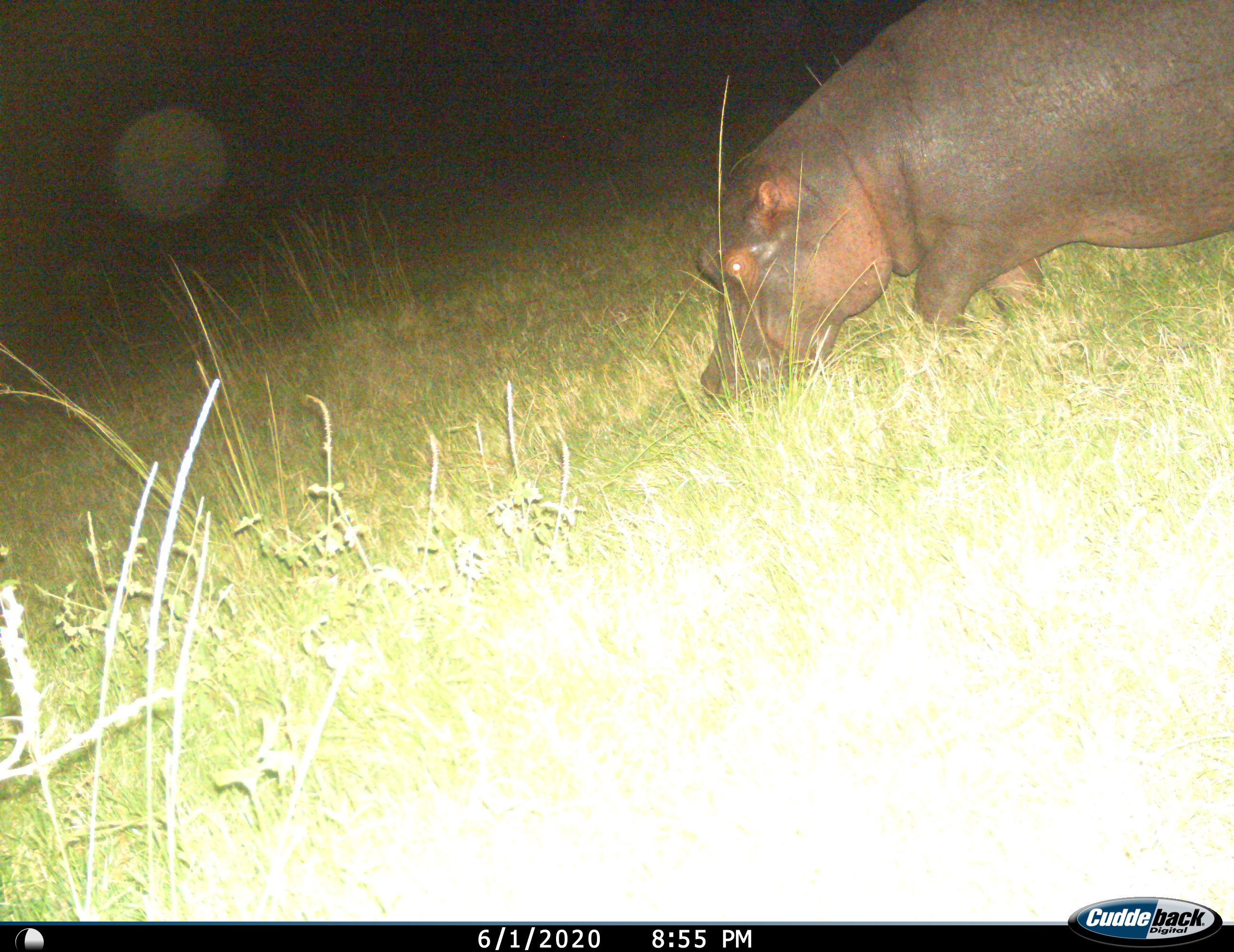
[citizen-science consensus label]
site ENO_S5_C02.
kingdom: Animalia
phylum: Chordata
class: Mammalia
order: Artiodactyla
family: Hippopotamidae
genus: Hippopotamus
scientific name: Hippopotamus amphibius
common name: hippopotamus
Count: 1.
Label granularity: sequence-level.